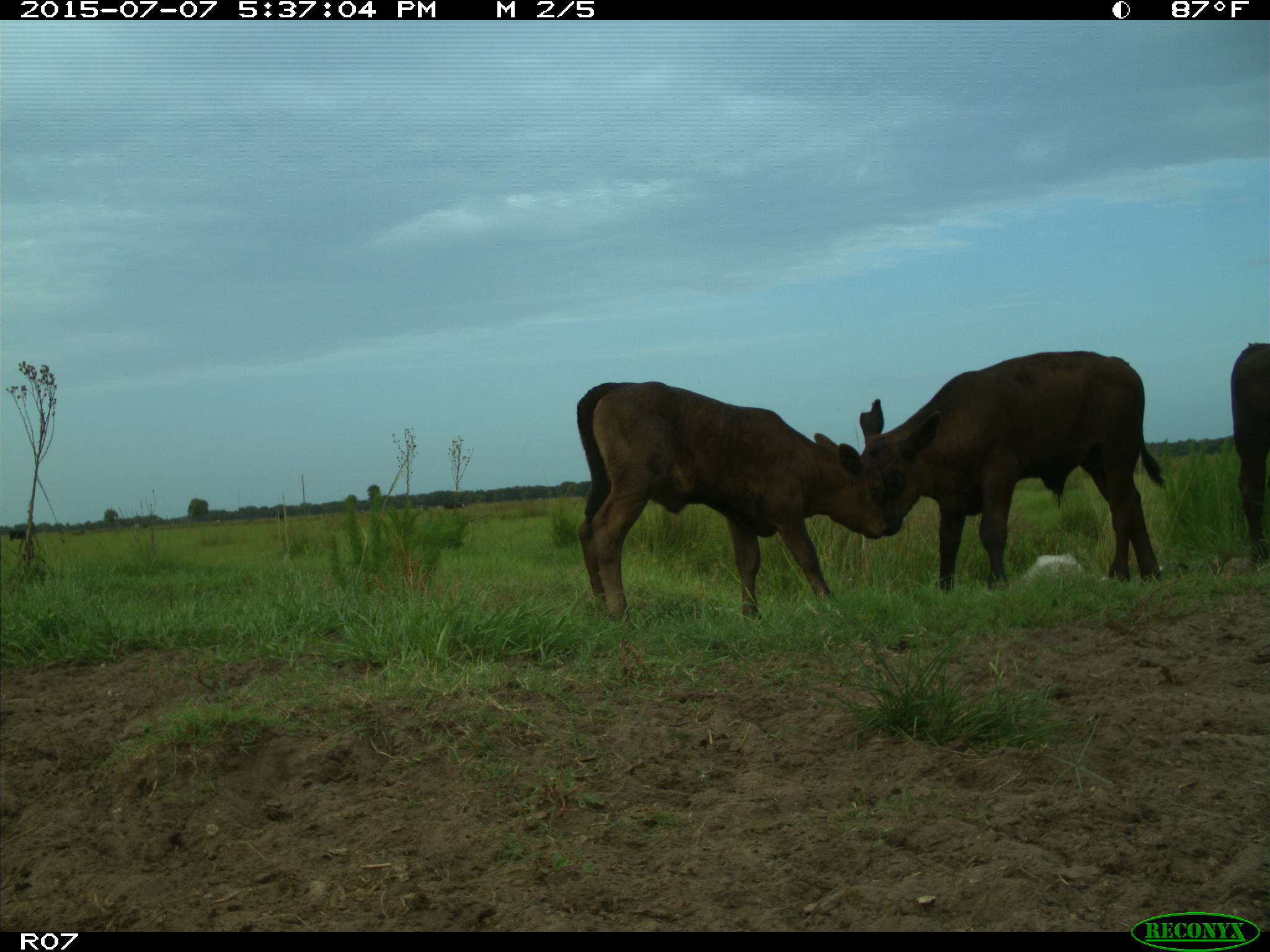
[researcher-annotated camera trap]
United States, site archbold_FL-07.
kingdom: Animalia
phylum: Chordata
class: Mammalia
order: Artiodactyla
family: Bovidae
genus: Bos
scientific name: Bos taurus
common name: domestic cow